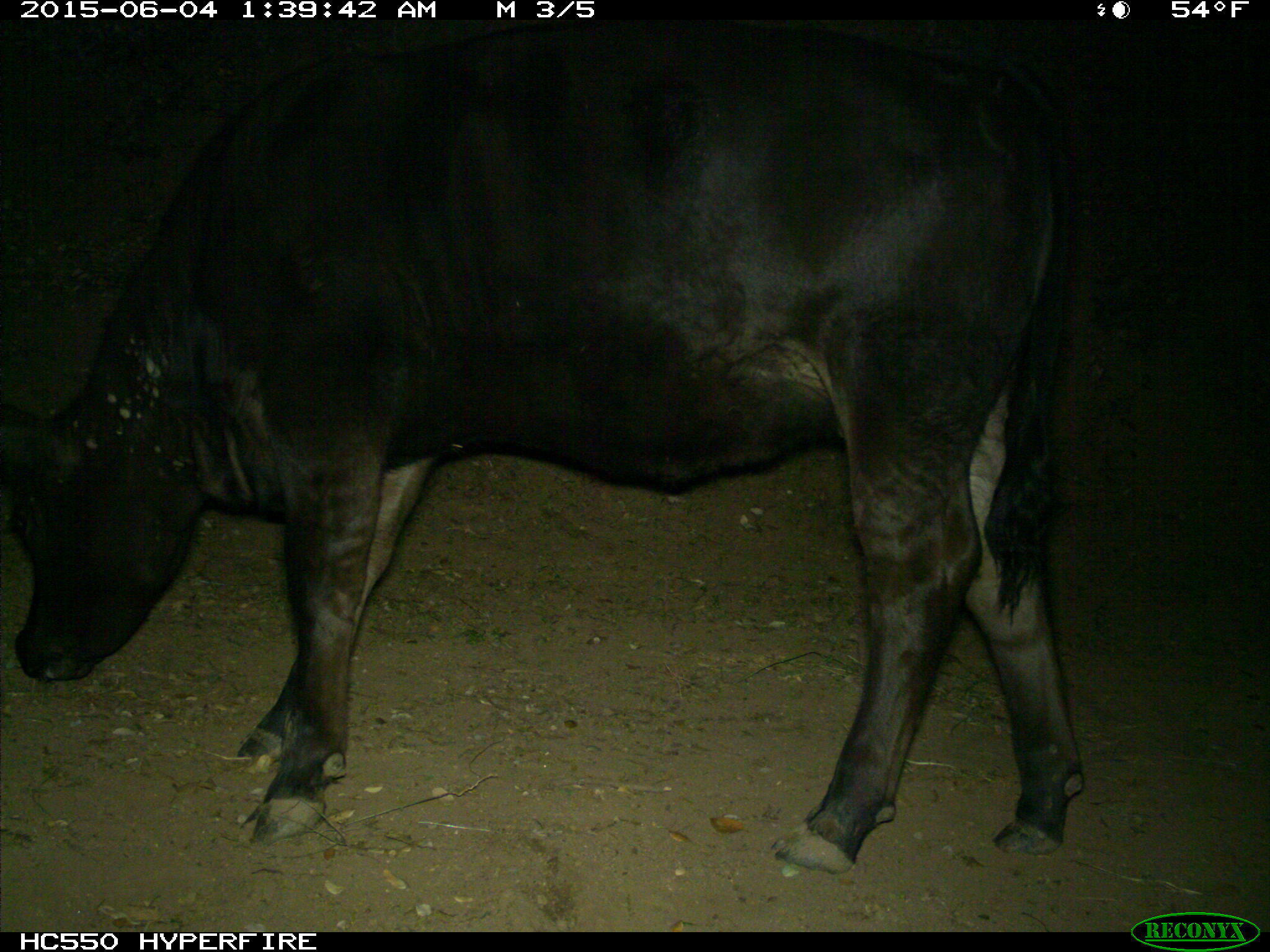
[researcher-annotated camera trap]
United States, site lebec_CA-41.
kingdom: Animalia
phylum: Chordata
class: Mammalia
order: Artiodactyla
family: Bovidae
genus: Bos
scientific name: Bos taurus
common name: domestic cow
Bos taurus (domestic cow).